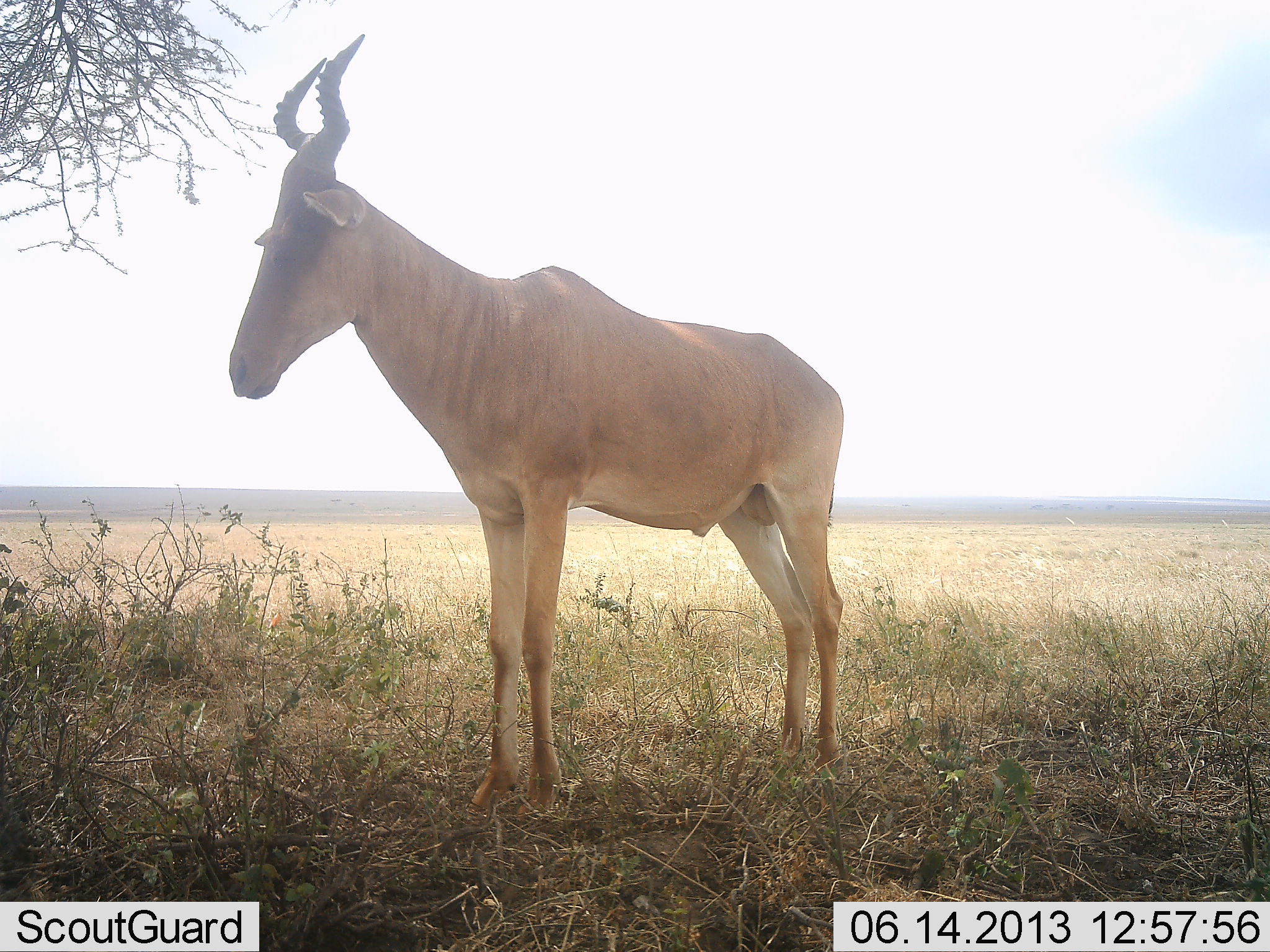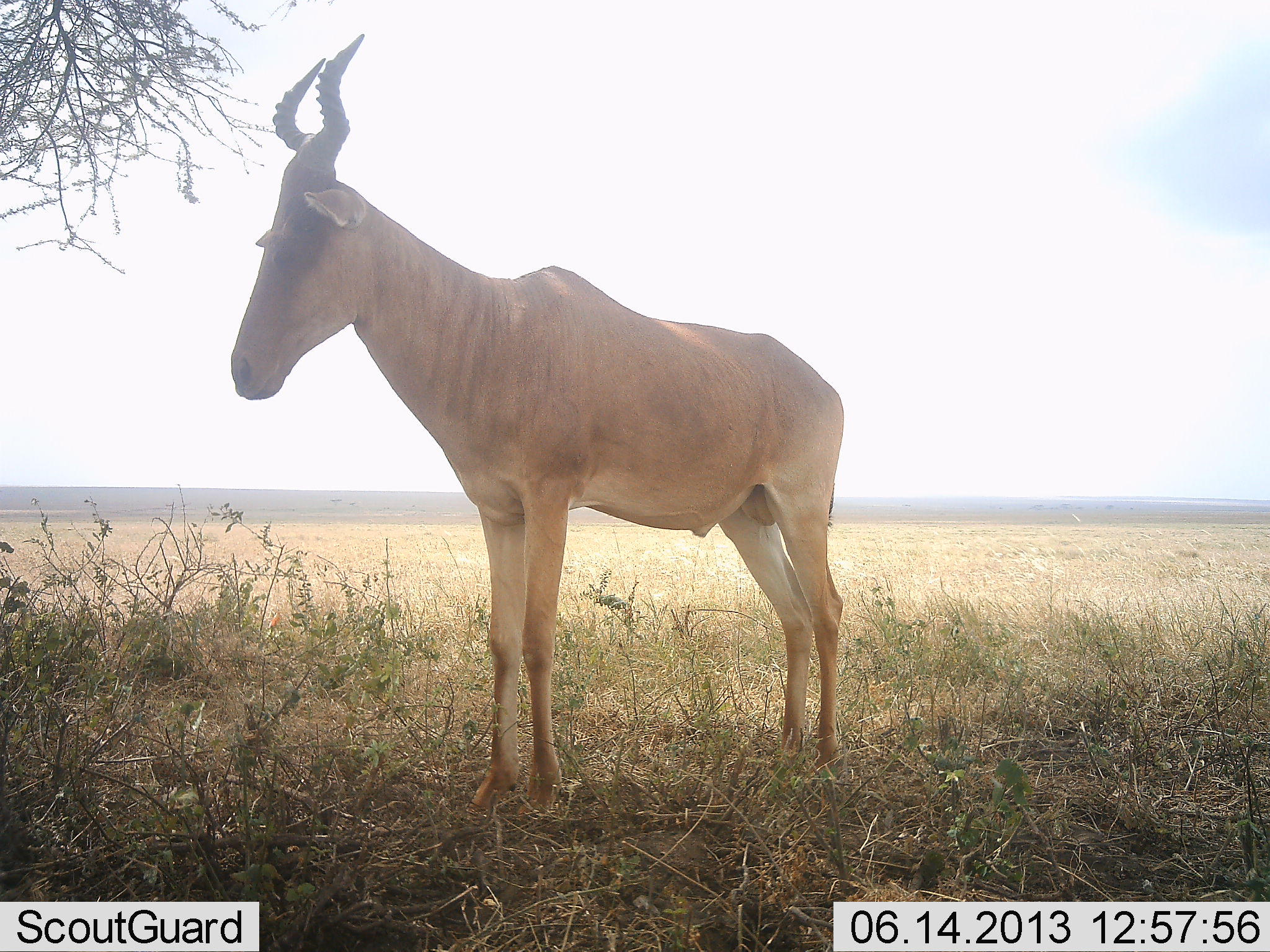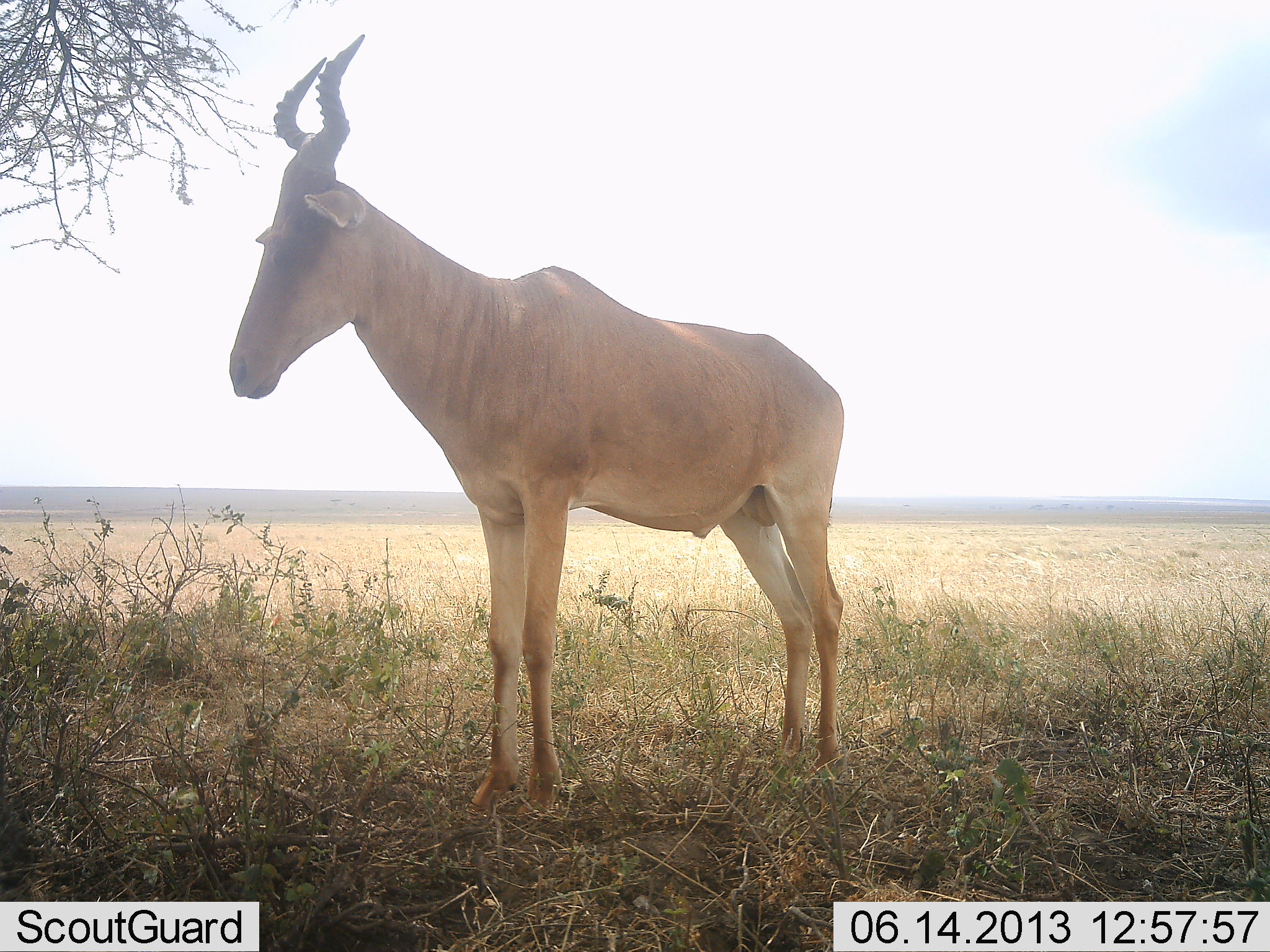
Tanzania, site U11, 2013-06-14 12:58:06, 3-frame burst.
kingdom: Animalia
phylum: Chordata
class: Mammalia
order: Artiodactyla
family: Bovidae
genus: Alcelaphus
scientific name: Alcelaphus buselaphus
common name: hartebeest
Hartebeest (Alcelaphus buselaphus), count 1. Behavior (volunteer vote fractions): standing 83%, resting 0%, moving 0%, interacting 0%. Young present (vote fraction): 0%. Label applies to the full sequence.